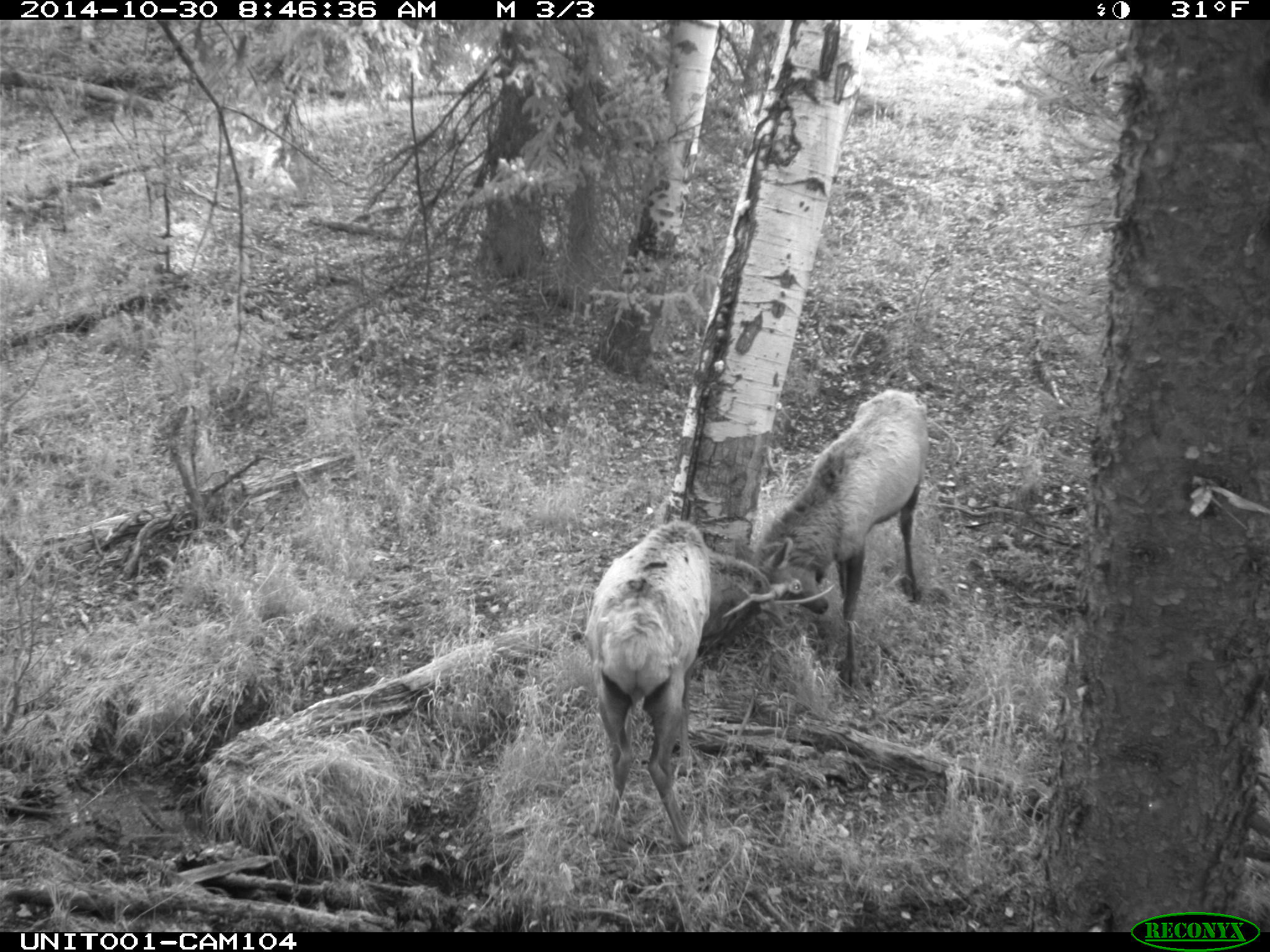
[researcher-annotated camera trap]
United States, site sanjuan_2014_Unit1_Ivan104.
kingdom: Animalia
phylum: Chordata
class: Mammalia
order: Artiodactyla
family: Cervidae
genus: Cervus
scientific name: Cervus elaphus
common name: red deer